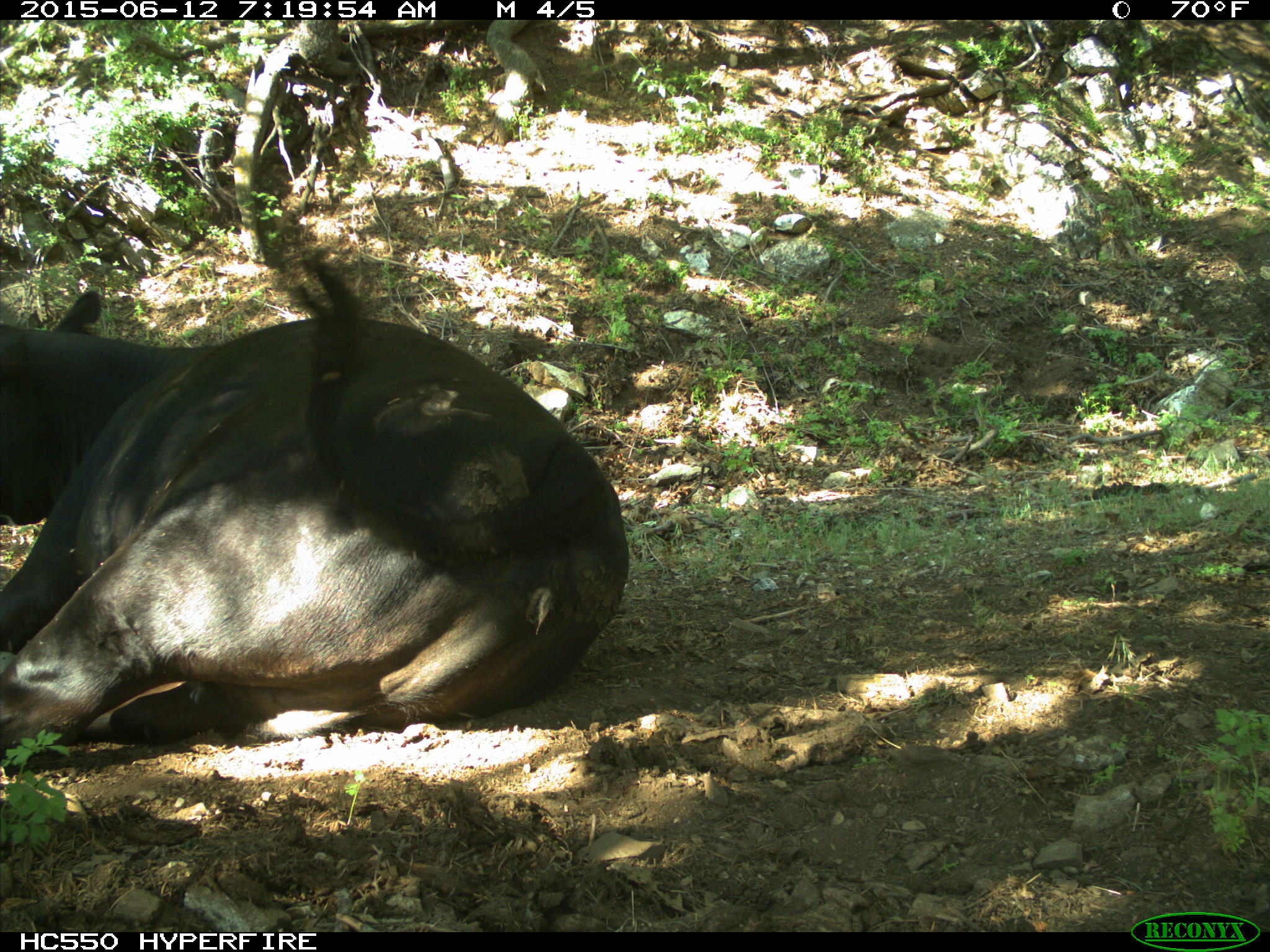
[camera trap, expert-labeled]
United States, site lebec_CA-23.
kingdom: Animalia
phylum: Chordata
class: Mammalia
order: Artiodactyla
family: Bovidae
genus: Bos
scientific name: Bos taurus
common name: domestic cow